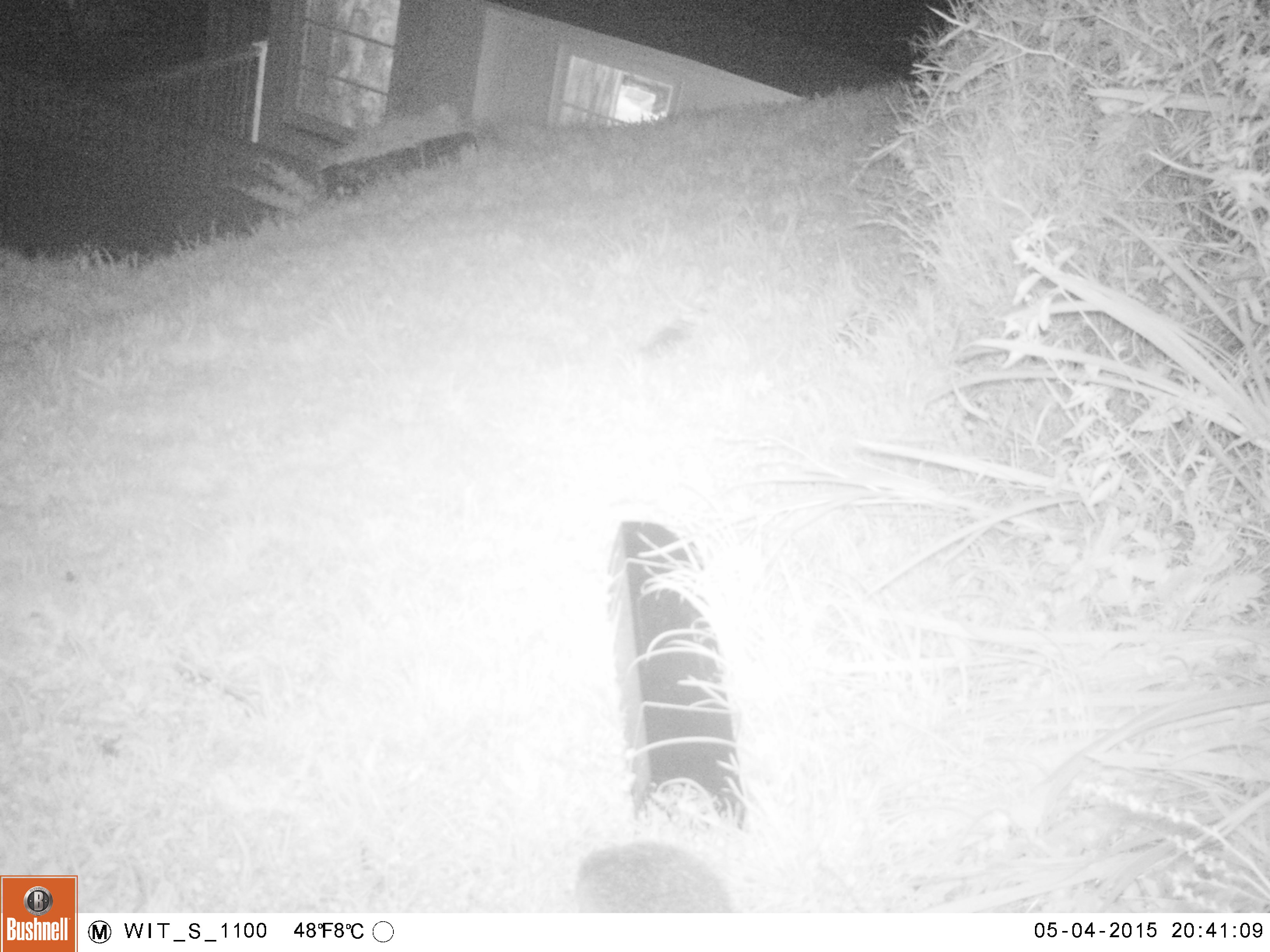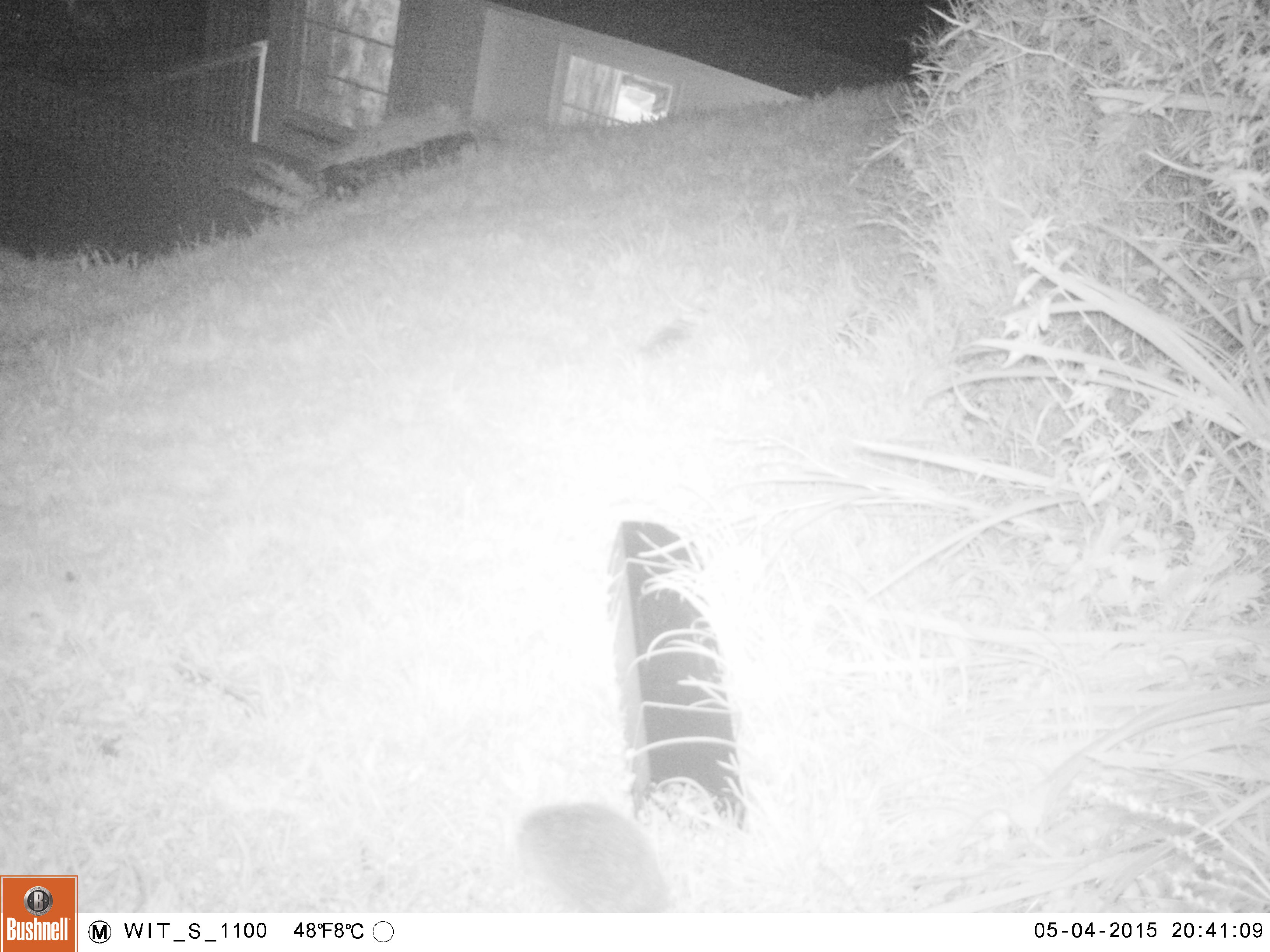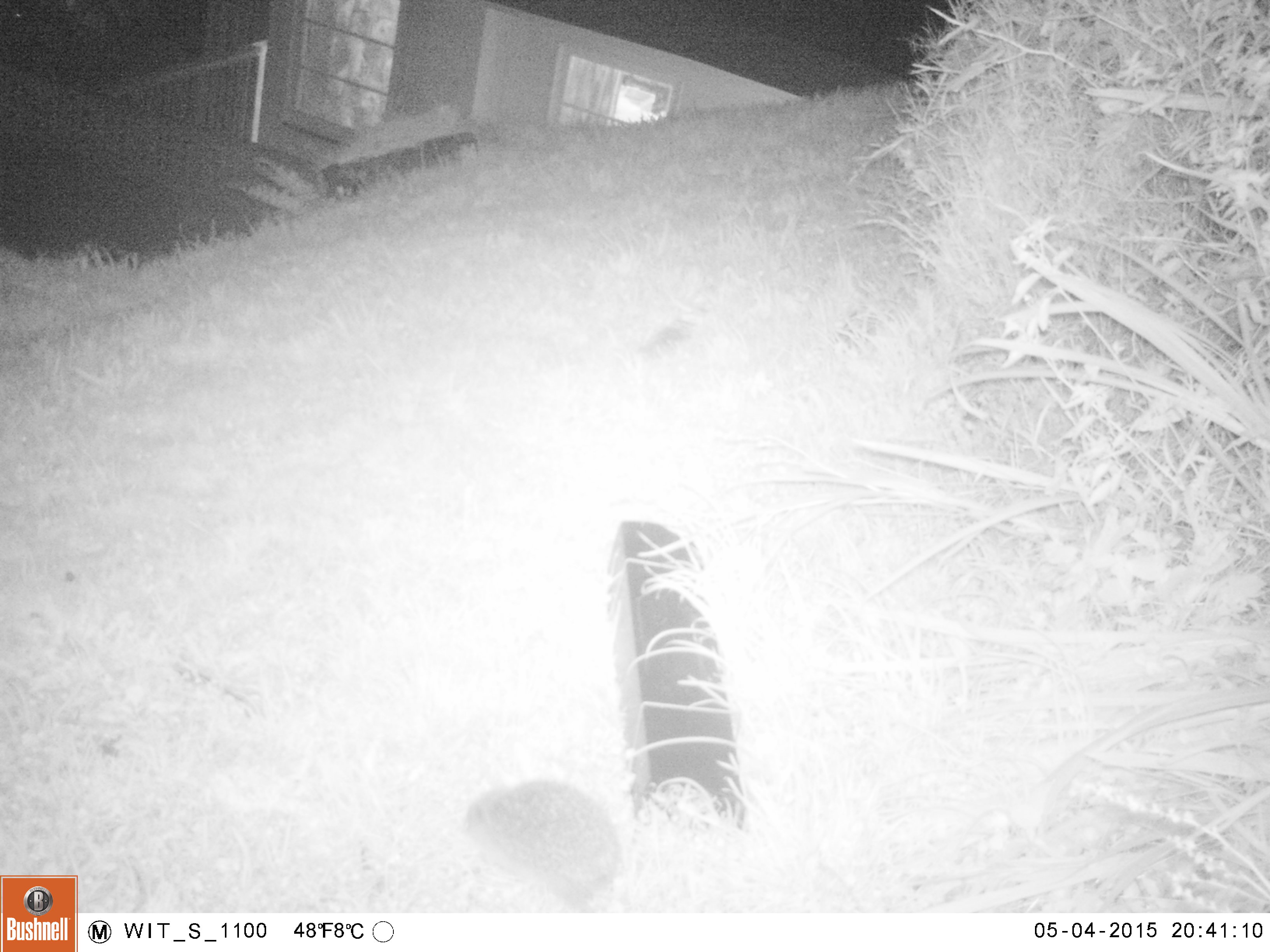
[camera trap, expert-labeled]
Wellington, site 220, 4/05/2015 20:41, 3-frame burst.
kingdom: Animalia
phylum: Chordata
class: Mammalia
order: Eulipotyphla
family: Erinaceidae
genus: Erinaceus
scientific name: Erinaceus europaeus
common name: hedgehog